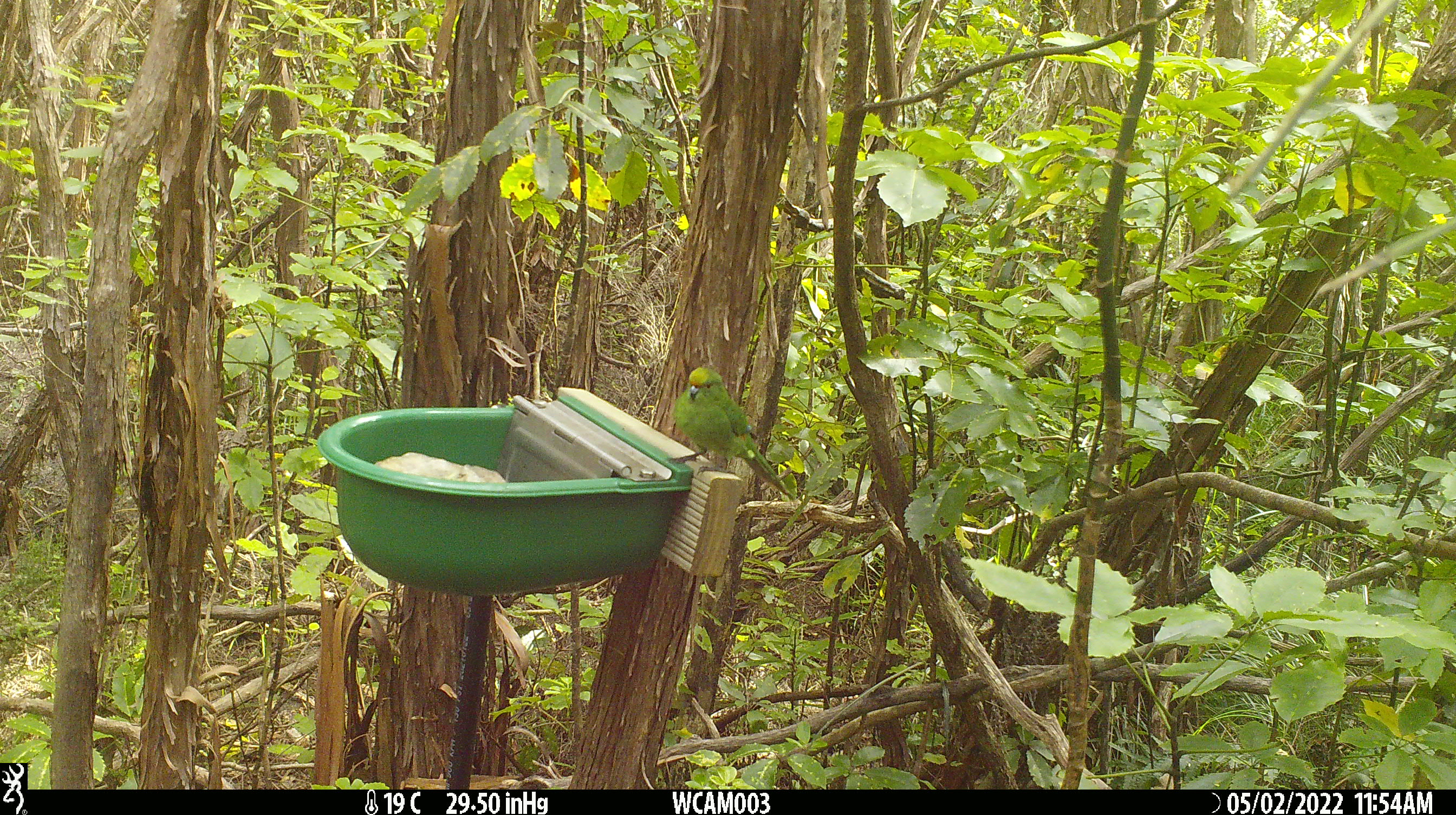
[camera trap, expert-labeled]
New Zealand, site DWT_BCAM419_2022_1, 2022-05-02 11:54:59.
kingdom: Animalia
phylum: Chordata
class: Aves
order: Psittaciformes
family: Psittaculidae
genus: Cyanoramphus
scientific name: Cyanoramphus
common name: parakeet